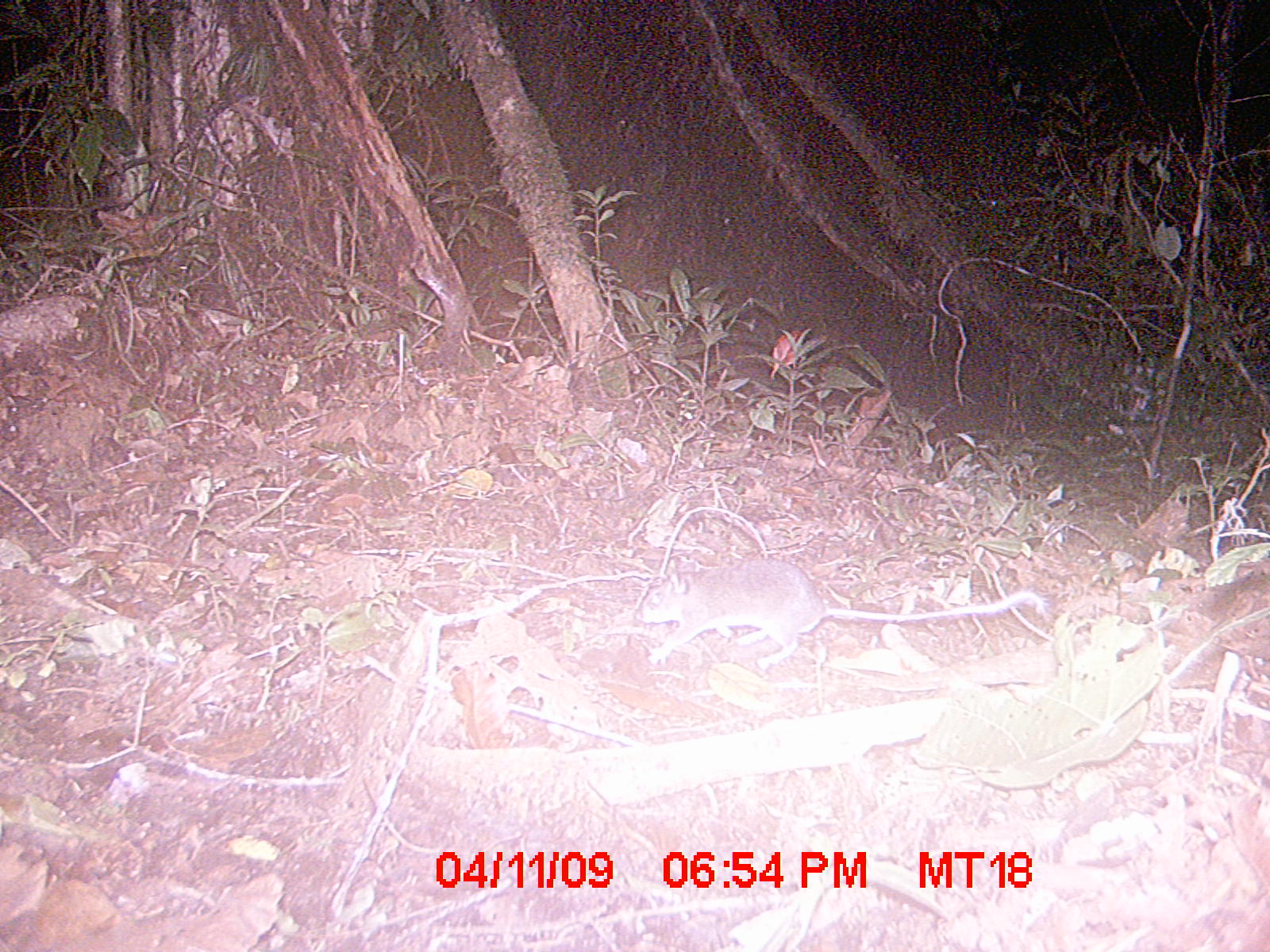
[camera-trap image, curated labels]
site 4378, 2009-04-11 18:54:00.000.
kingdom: Animalia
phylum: Chordata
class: Mammalia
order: Rodentia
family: Nesomyidae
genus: Eliurus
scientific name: Eliurus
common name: eliurus rat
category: eliurus sp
Eliurus sp (eliurus rat) (Eliurus), count 1.